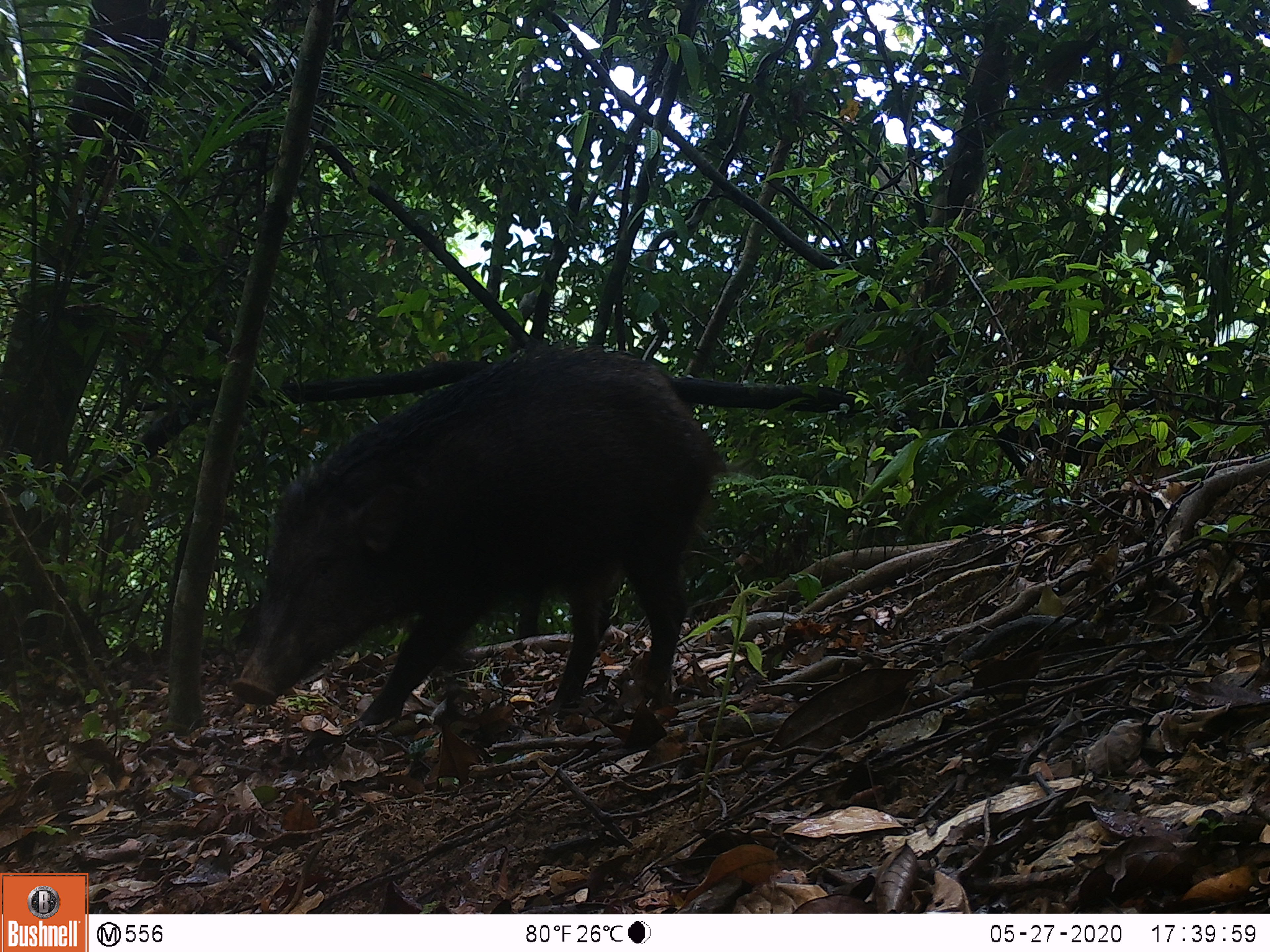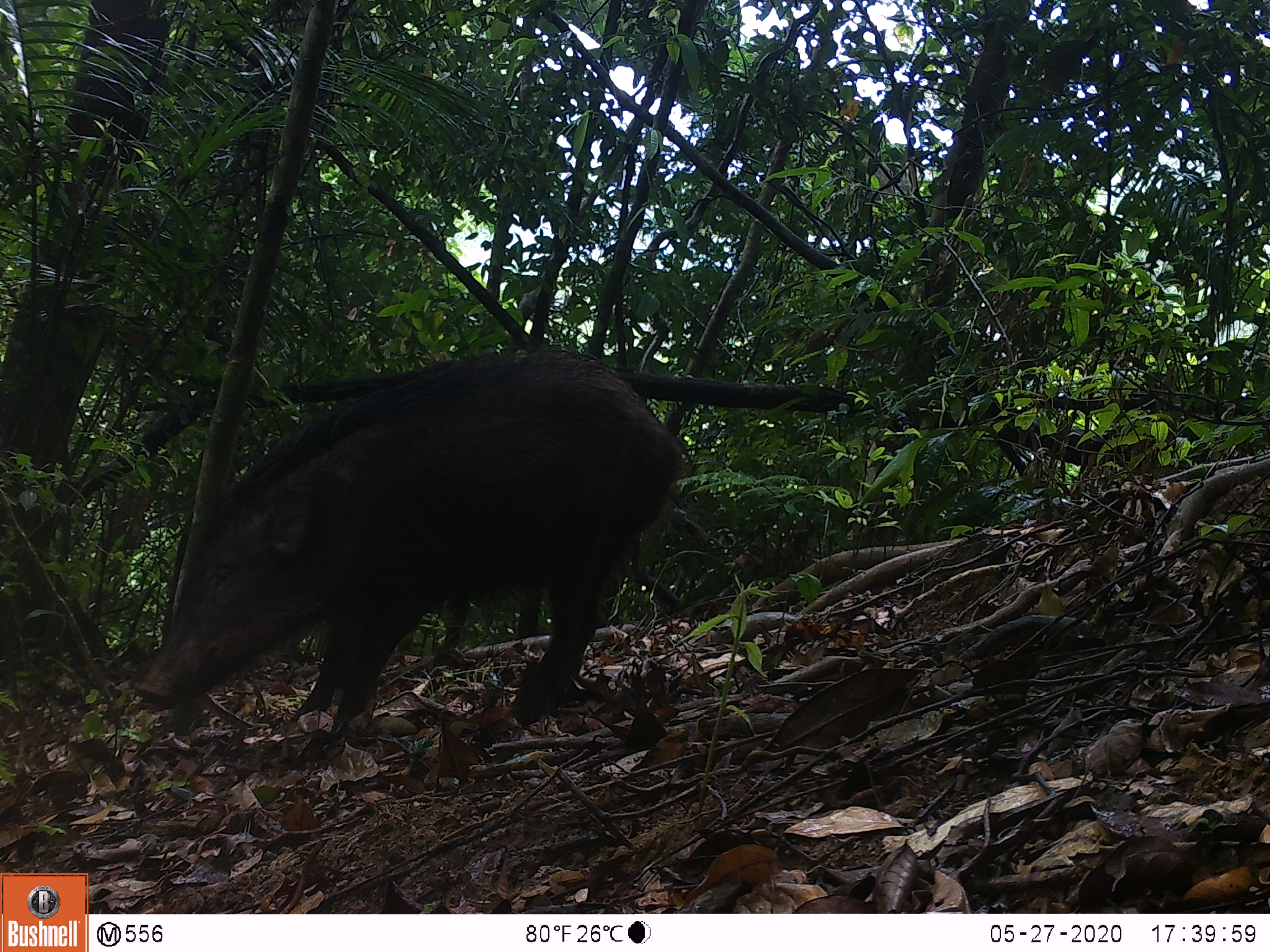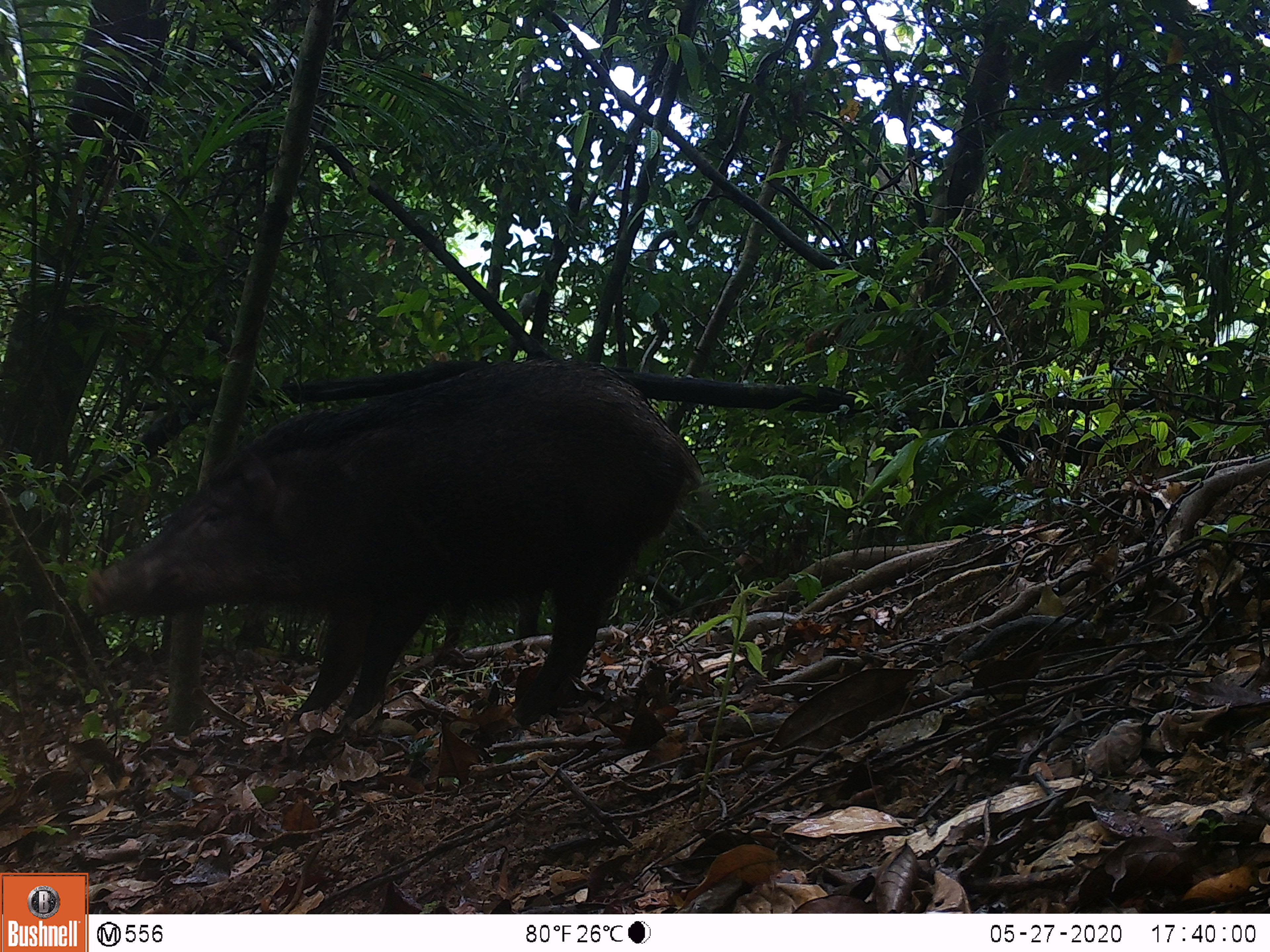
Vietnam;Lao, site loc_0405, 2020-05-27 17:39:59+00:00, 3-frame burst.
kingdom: Animalia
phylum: Chordata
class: Mammalia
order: Artiodactyla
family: Suidae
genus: Sus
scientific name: Sus scrofa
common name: eurasian wild pig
Eurasian wild pig (Sus scrofa). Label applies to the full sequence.